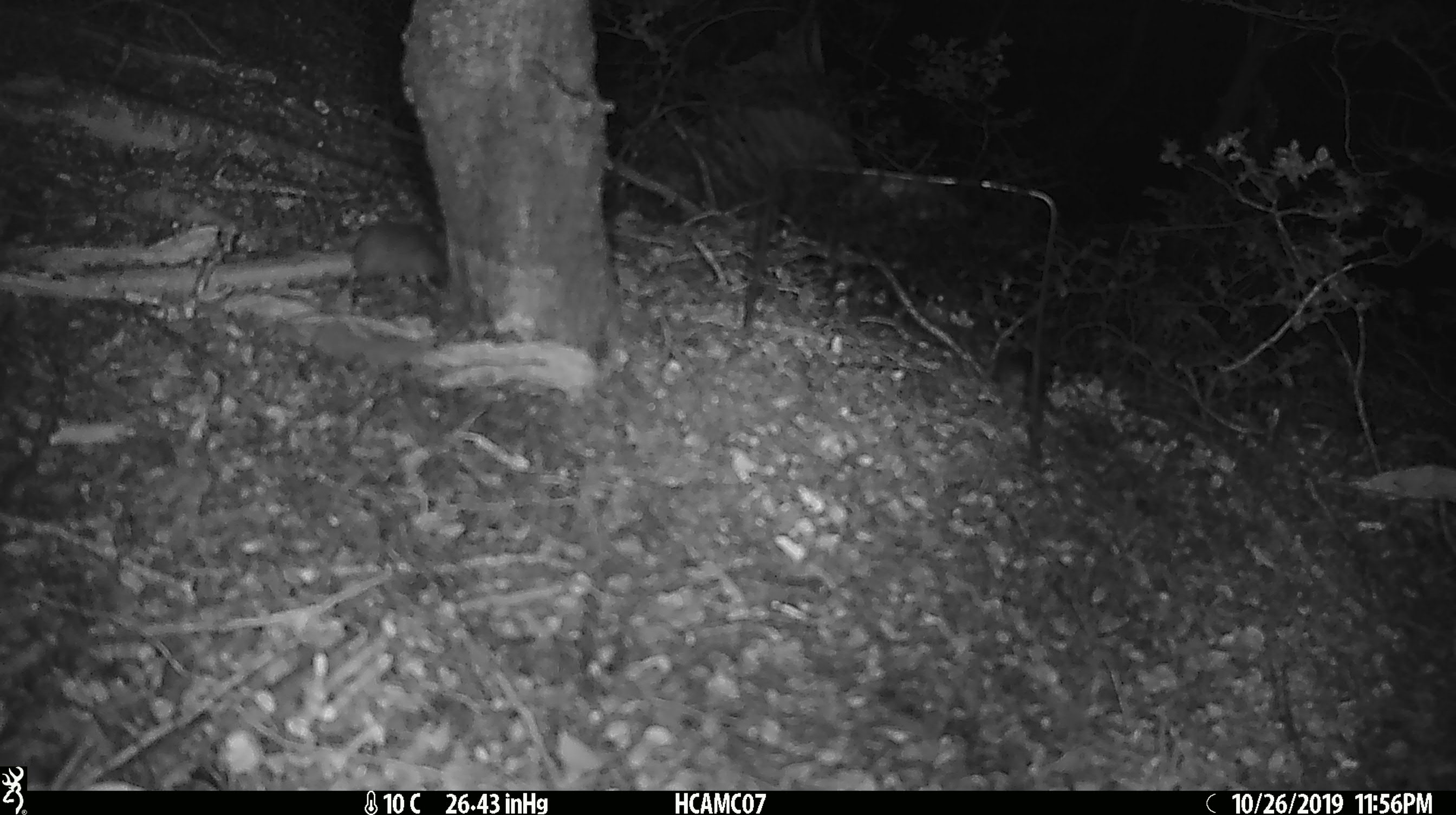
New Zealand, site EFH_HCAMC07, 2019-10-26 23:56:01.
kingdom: Animalia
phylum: Chordata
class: Mammalia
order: Rodentia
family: Muridae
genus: Mus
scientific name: Mus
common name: mouse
Mouse (Mus).